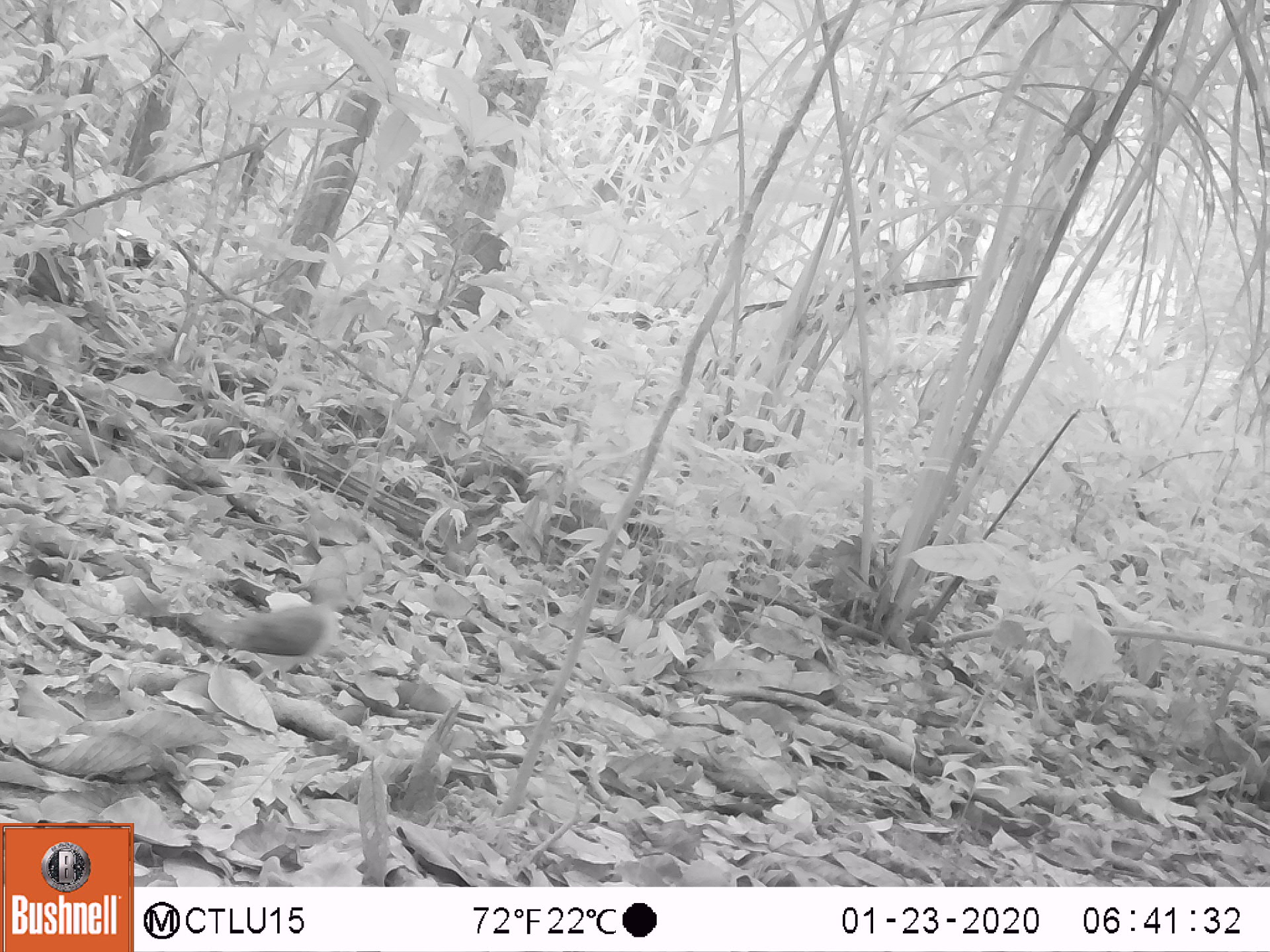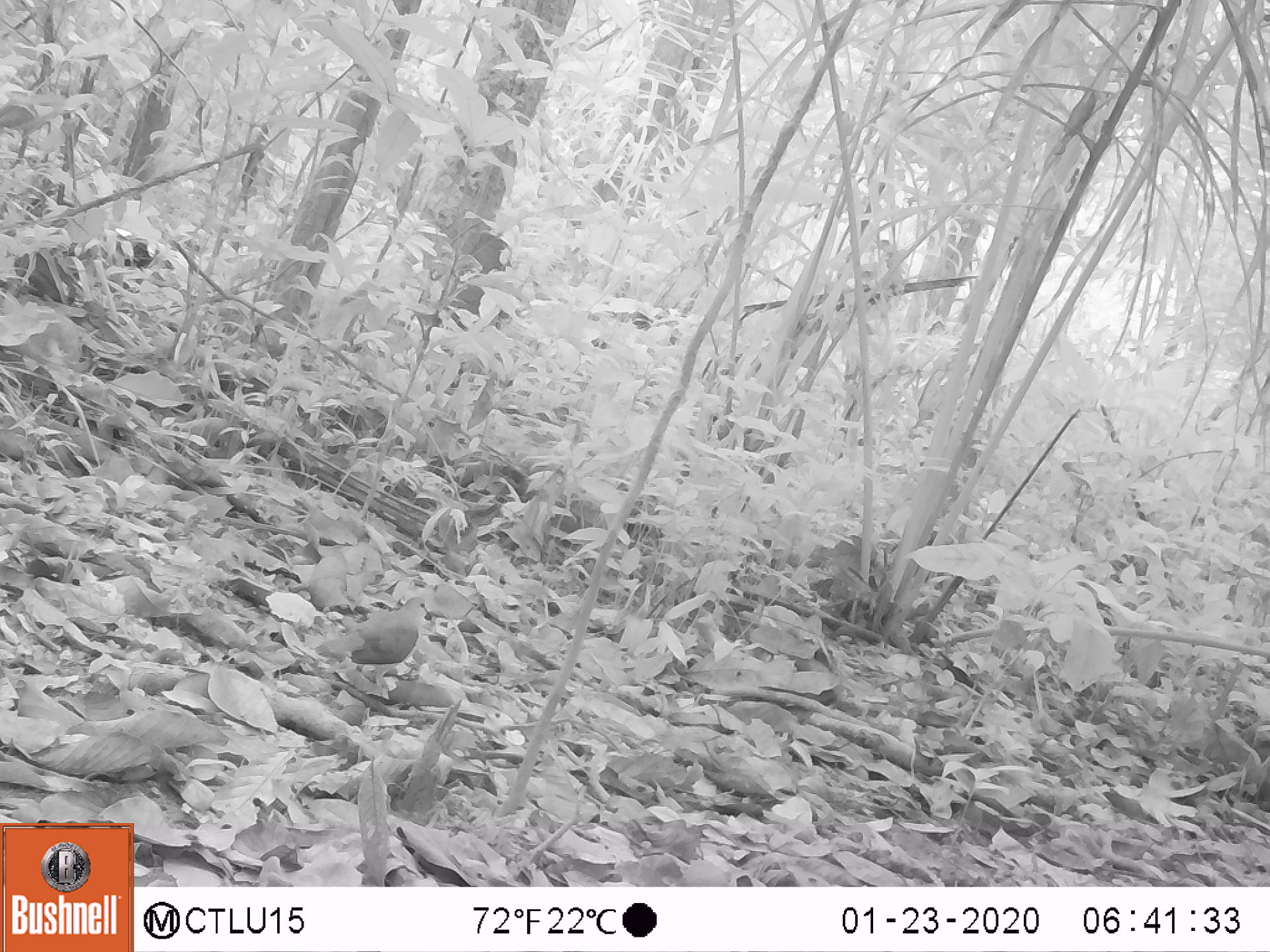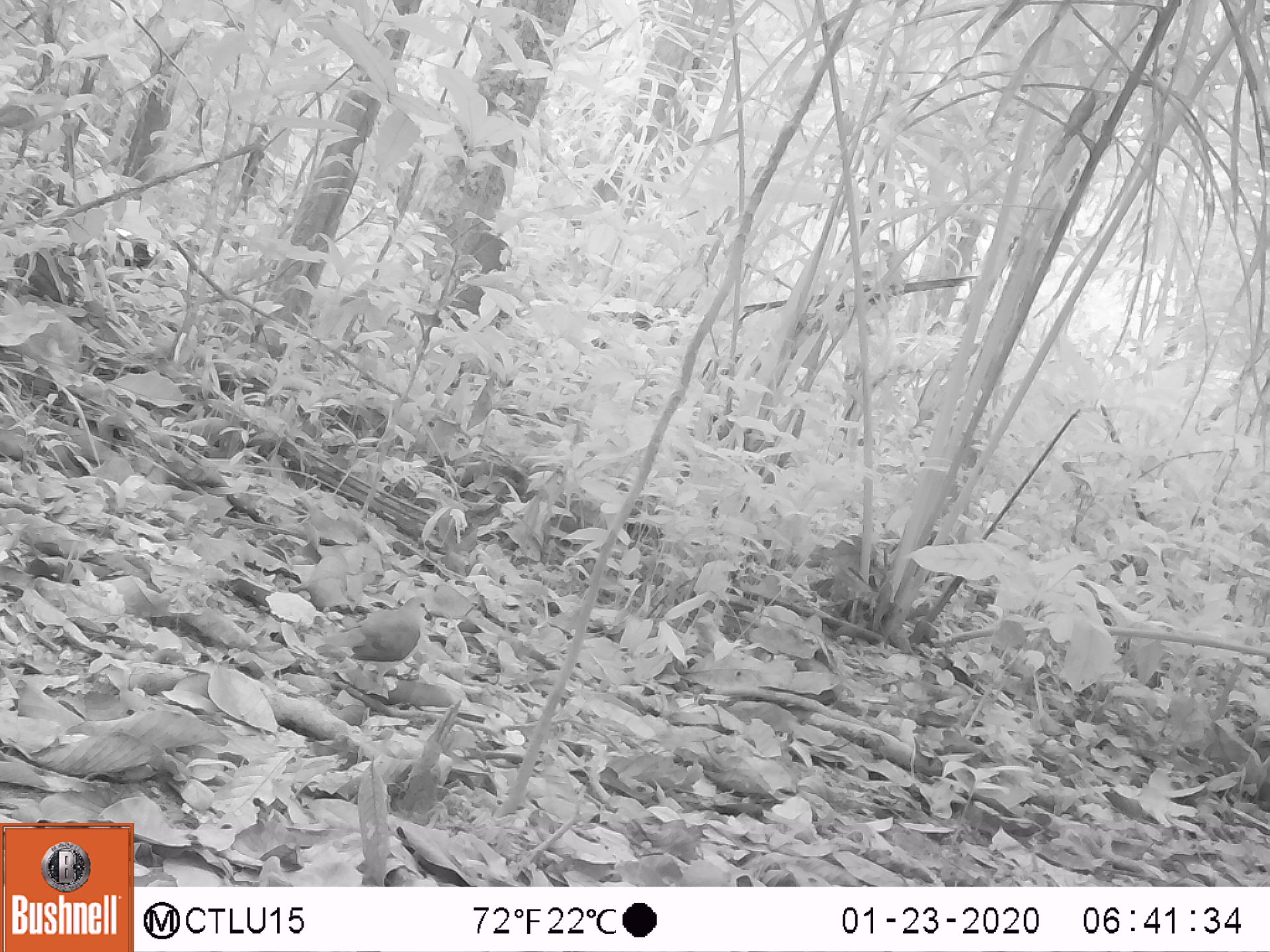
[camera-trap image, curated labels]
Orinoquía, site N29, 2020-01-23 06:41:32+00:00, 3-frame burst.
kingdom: Animalia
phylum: Chordata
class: Aves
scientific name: Aves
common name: bird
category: unknown bird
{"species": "unknown bird (bird) (Aves)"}